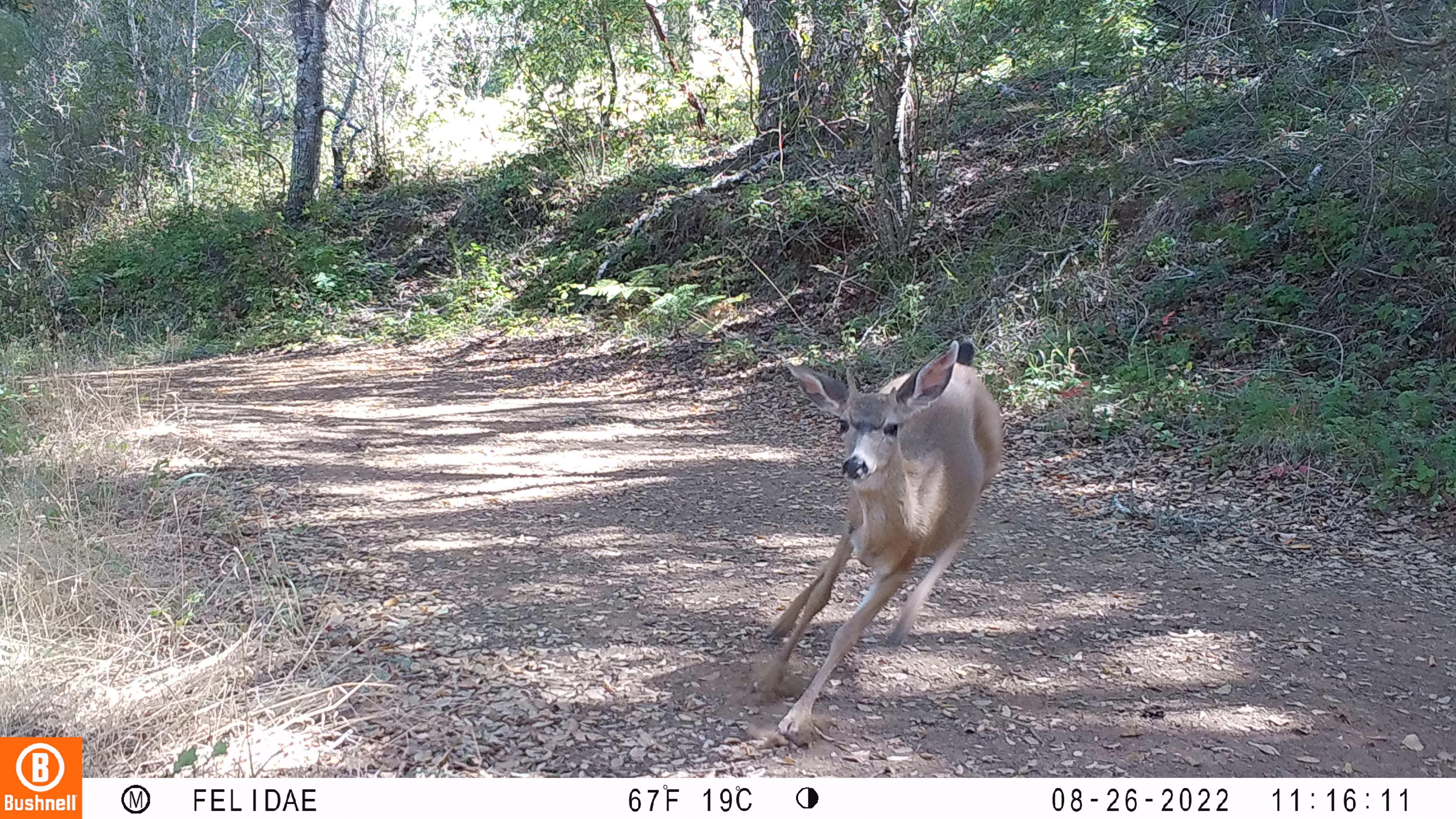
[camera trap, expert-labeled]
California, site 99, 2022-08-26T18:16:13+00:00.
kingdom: Animalia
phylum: Chordata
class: Mammalia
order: Artiodactyla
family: Cervidae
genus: Odocoileus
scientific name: Odocoileus hemionus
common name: mule deer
Mule deer (Odocoileus hemionus).